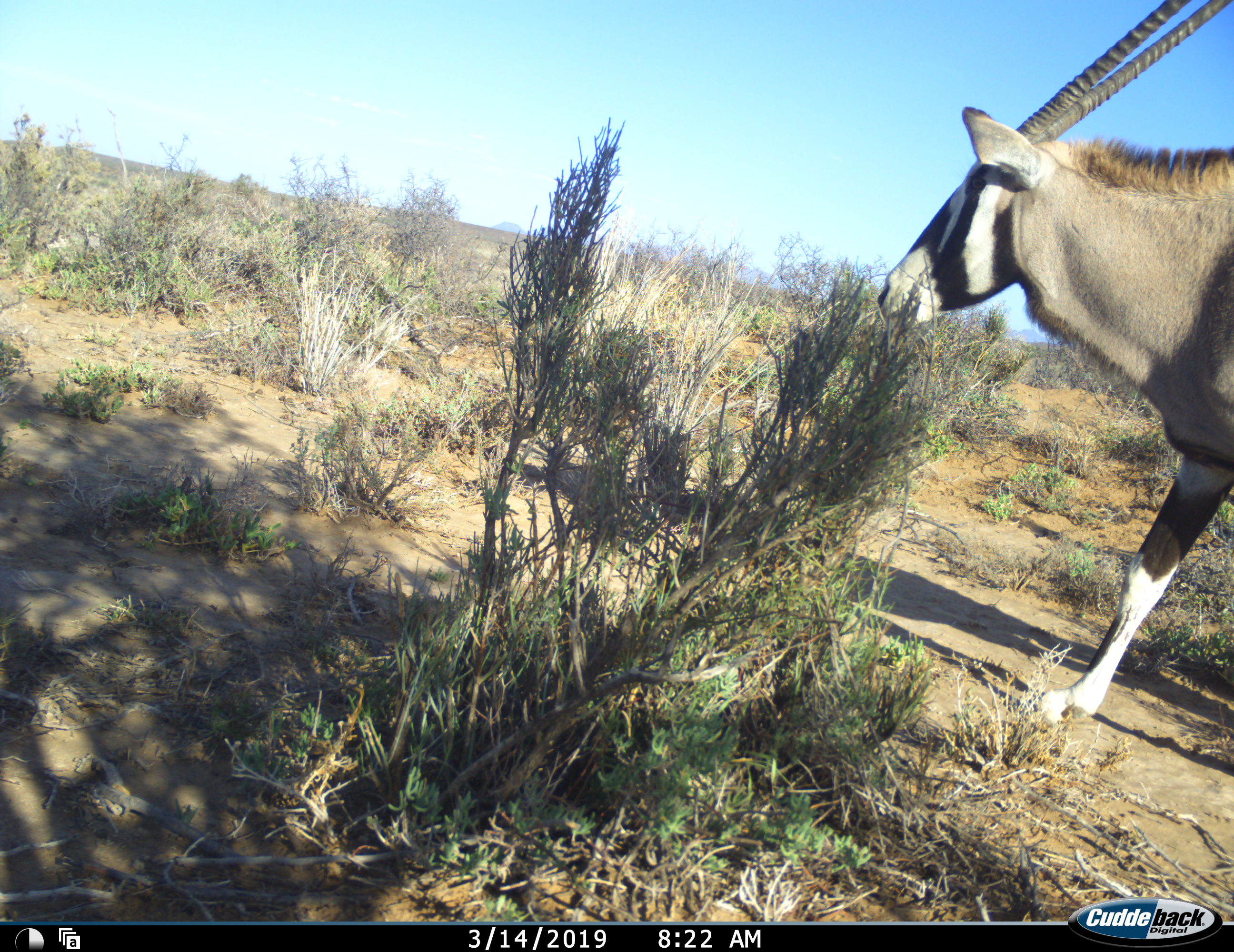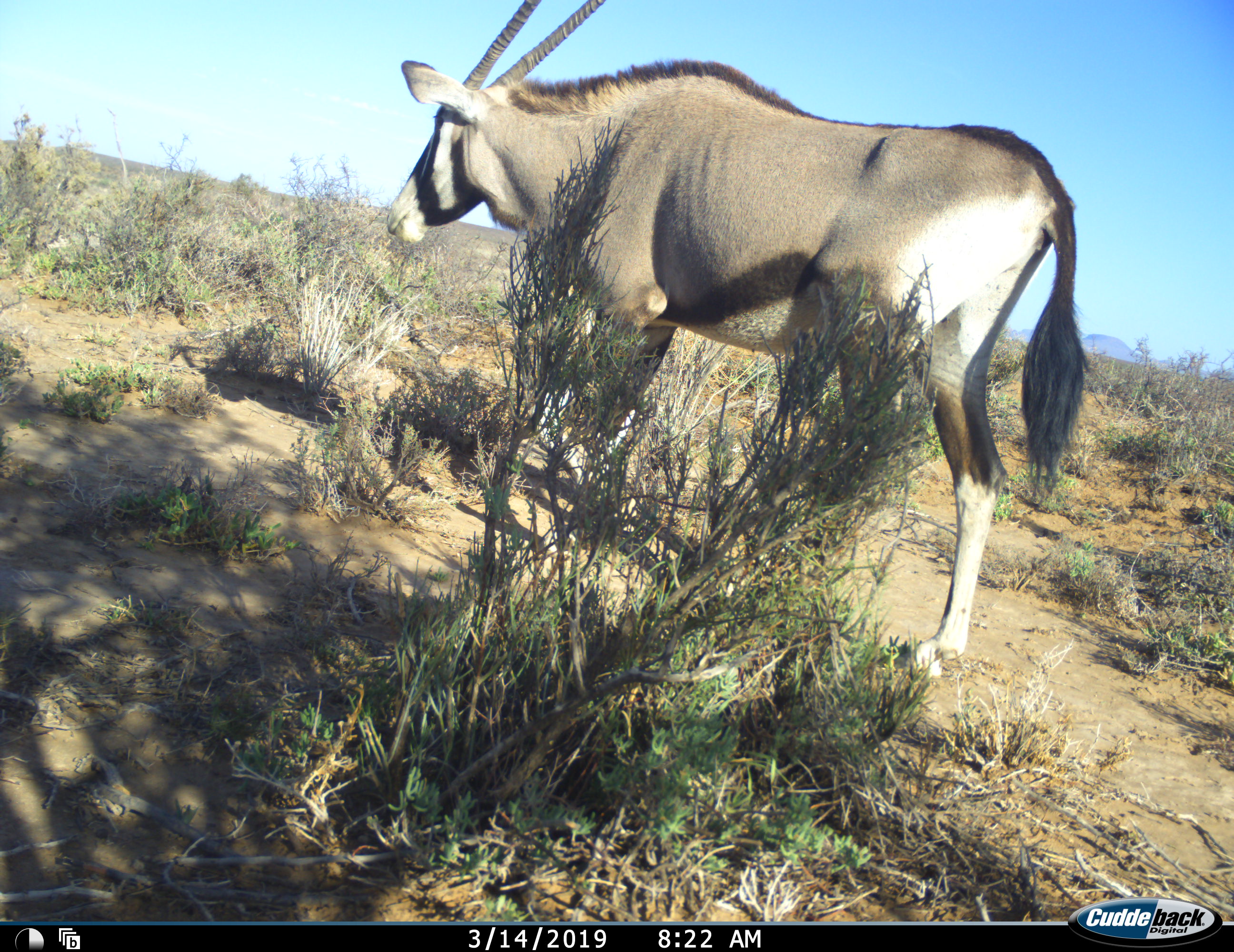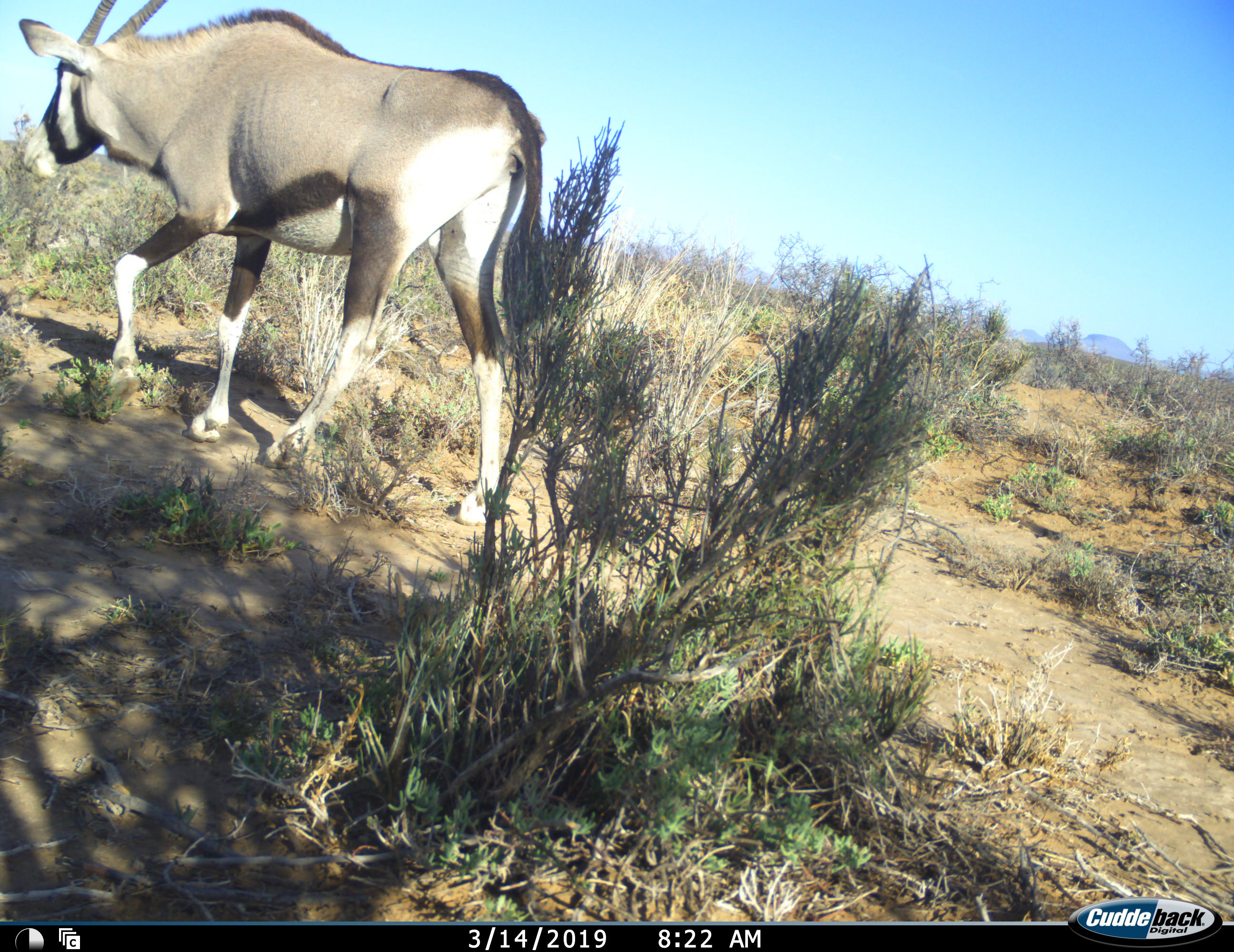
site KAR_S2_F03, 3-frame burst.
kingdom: Animalia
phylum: Chordata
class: Mammalia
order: Artiodactyla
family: Bovidae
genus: Oryx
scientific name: Oryx gazella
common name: gemsbok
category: oryx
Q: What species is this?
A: Oryx (gemsbok) (Oryx gazella).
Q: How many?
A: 1.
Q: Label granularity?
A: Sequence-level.